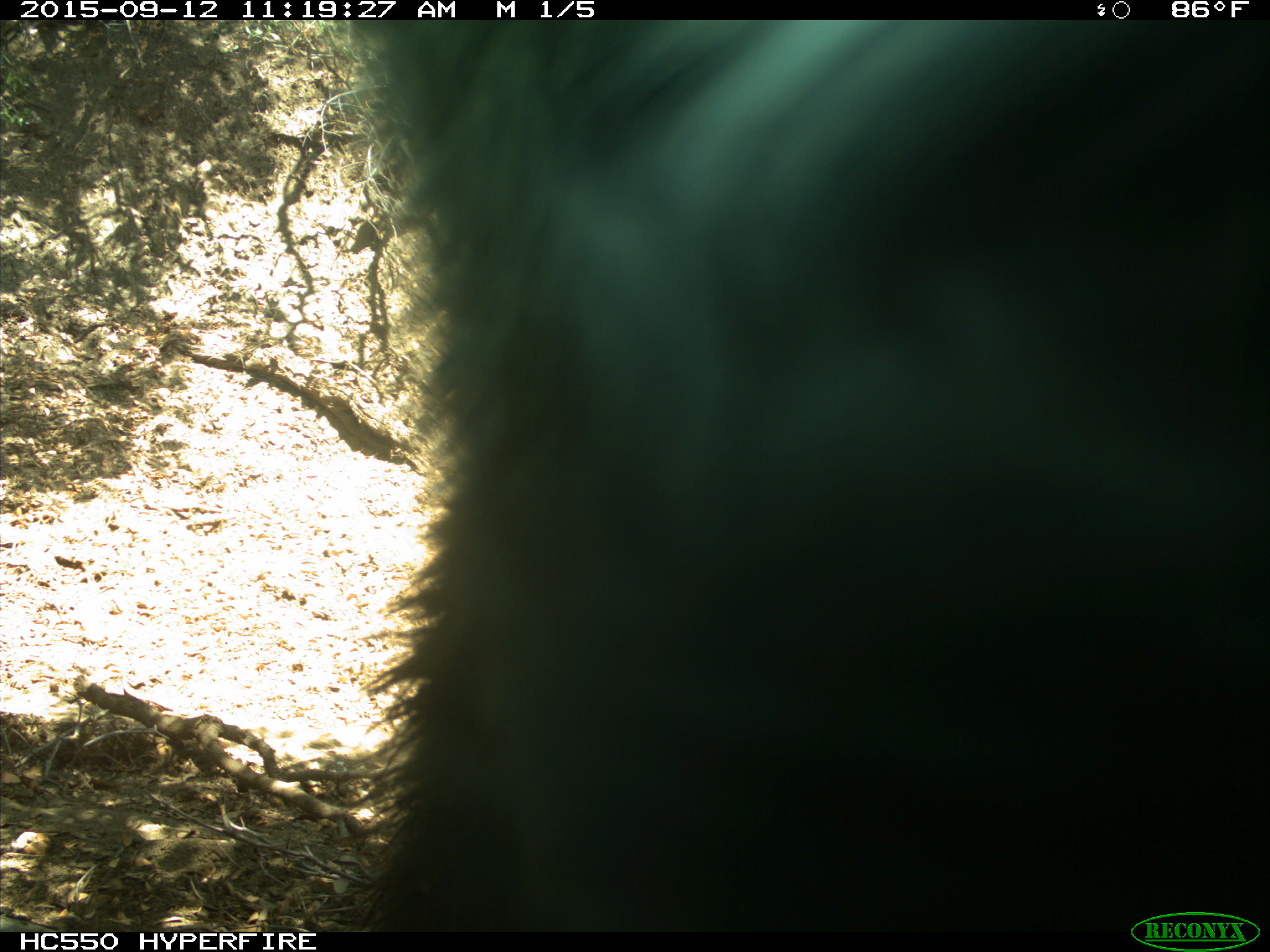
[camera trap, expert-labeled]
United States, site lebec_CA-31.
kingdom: Animalia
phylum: Chordata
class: Mammalia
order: Carnivora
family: Ursidae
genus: Ursus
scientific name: Ursus americanus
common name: american black bear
Ursus americanus (american black bear).